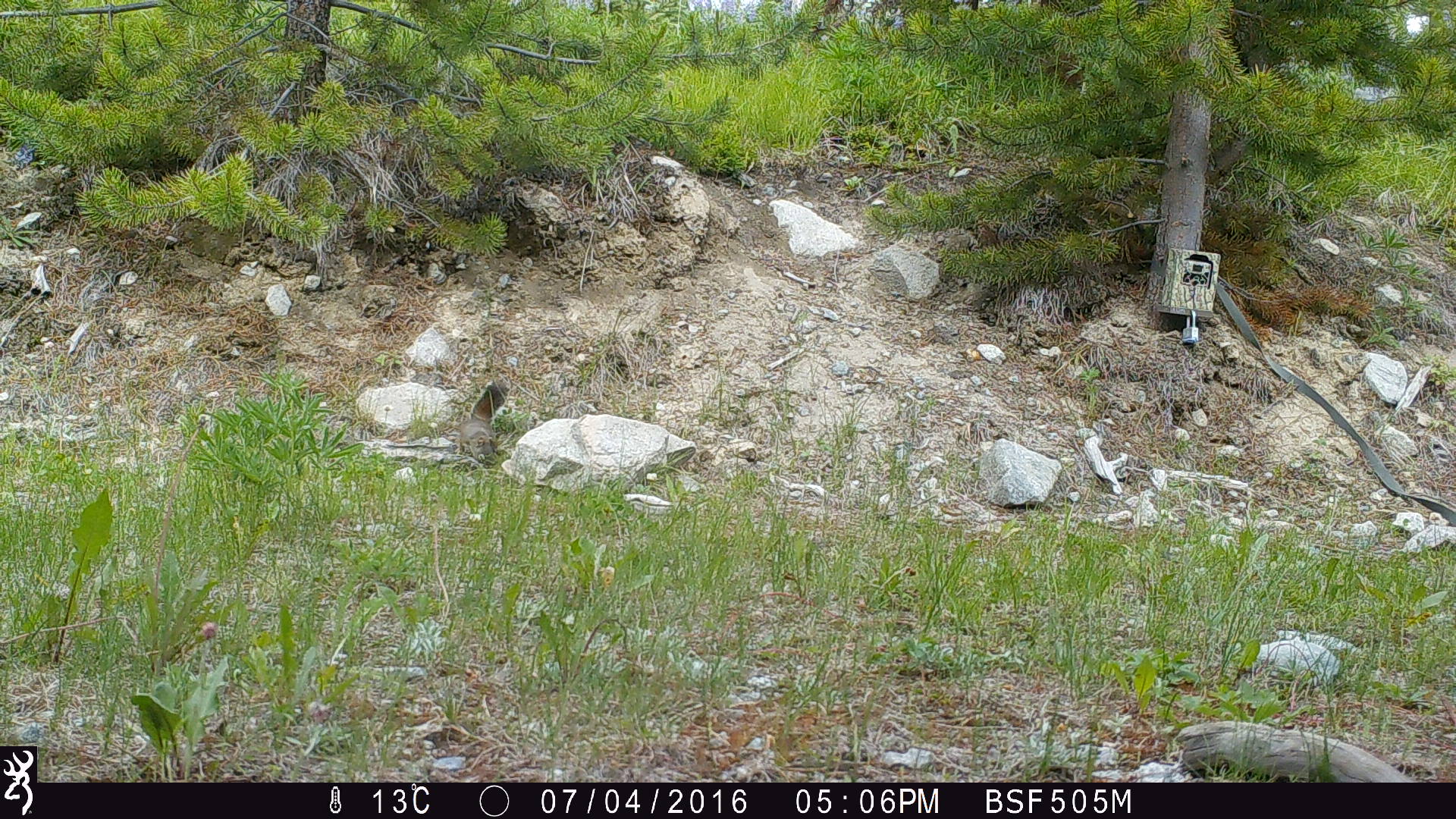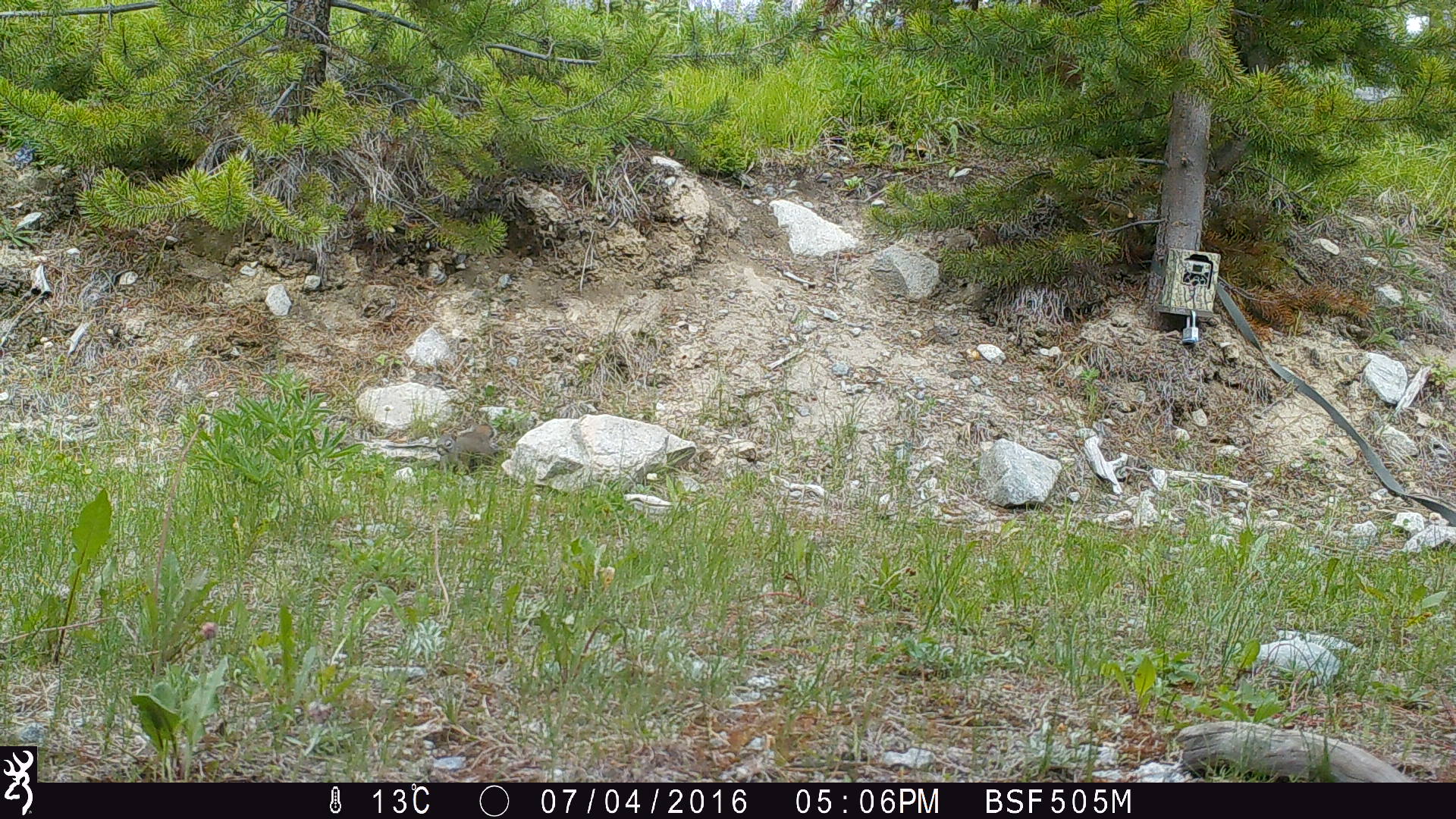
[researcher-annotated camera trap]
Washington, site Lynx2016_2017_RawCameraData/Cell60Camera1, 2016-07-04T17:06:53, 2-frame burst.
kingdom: Animalia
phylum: Chordata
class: Mammalia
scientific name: Mammalia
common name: small mammal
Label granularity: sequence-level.